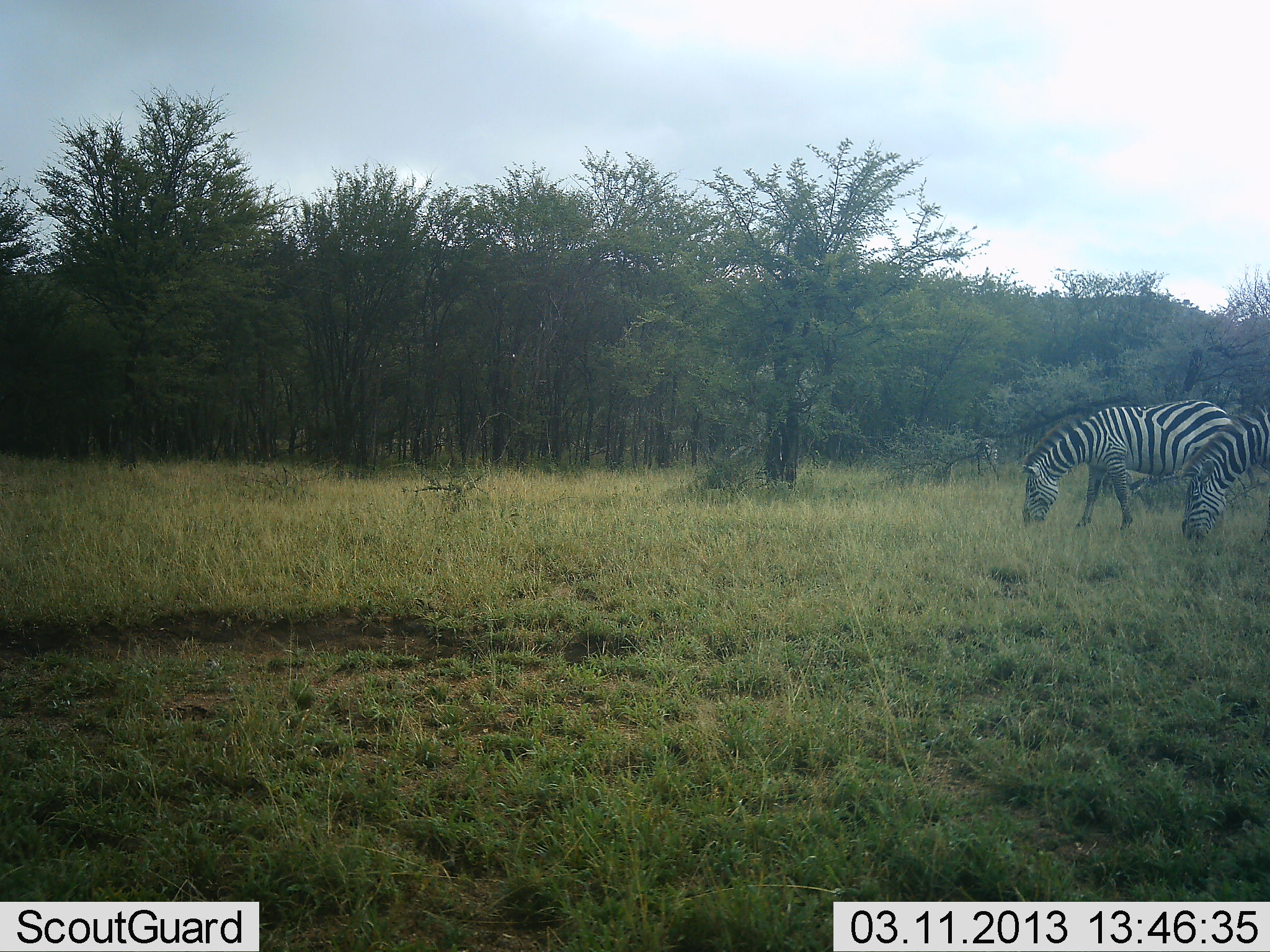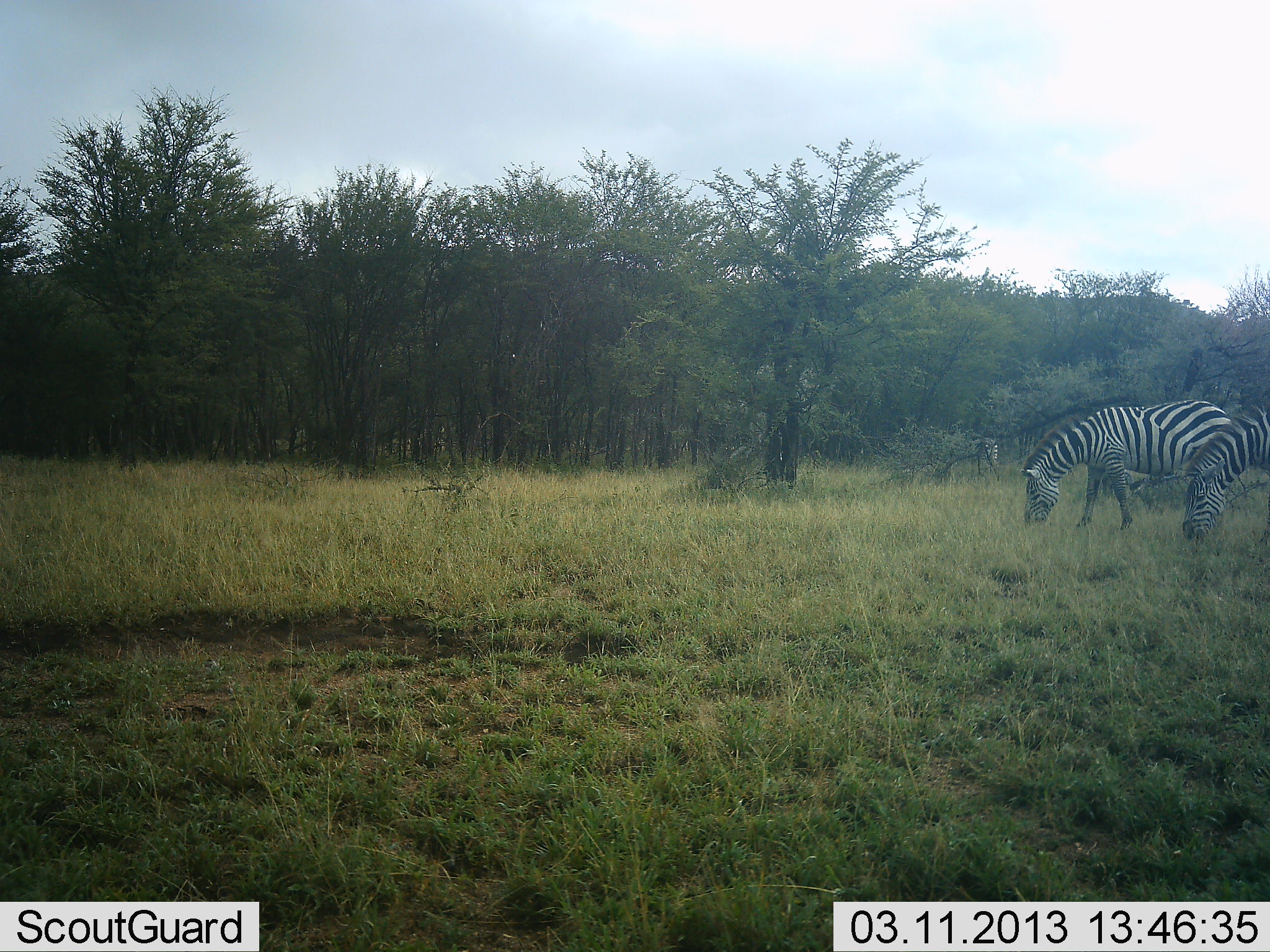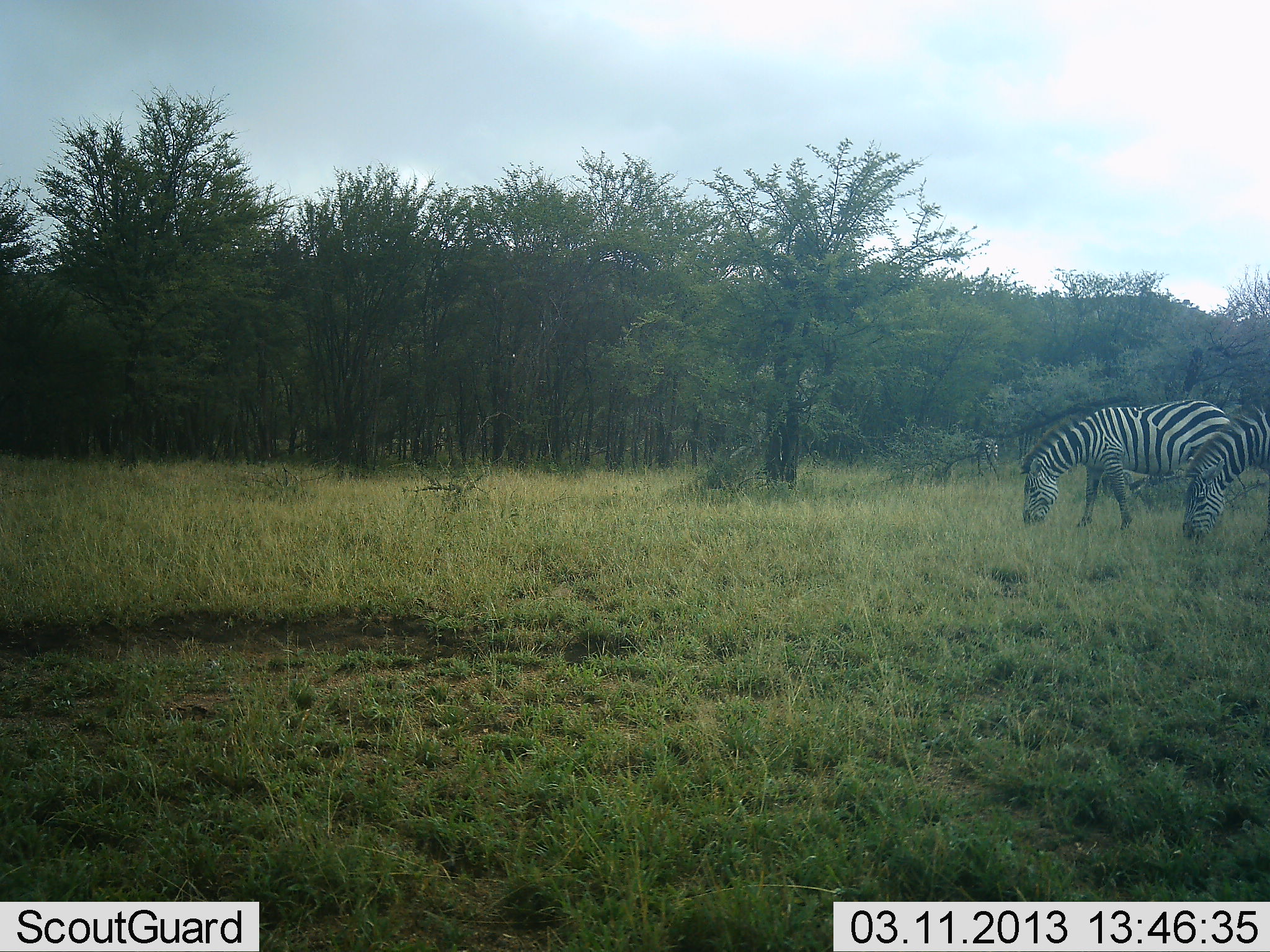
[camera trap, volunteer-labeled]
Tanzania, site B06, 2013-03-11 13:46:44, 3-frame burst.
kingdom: Animalia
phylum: Chordata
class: Mammalia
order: Perissodactyla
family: Equidae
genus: Equus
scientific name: Equus quagga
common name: plains zebra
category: zebra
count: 2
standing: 19%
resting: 0%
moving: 2%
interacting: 0%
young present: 0%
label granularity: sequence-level